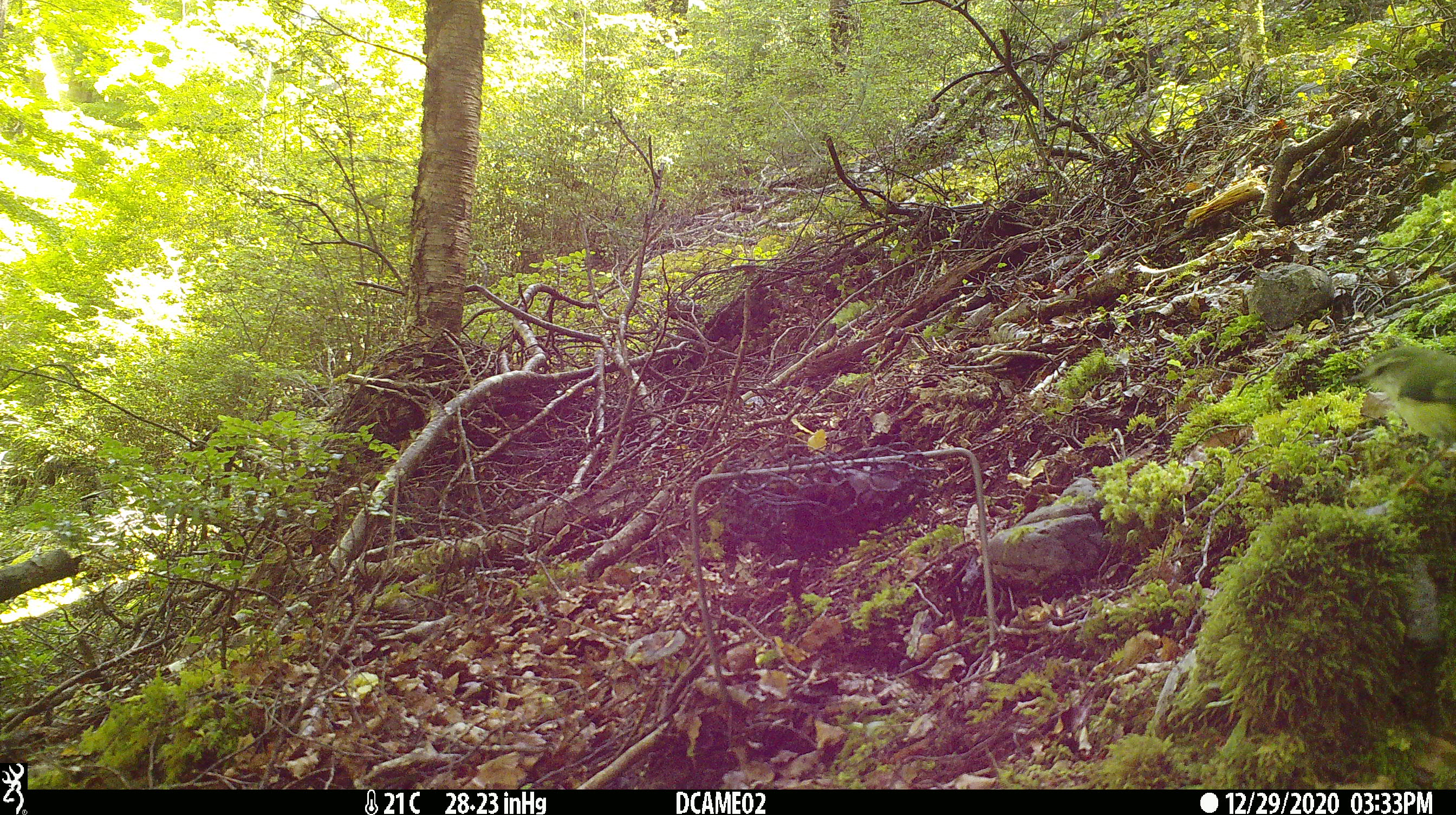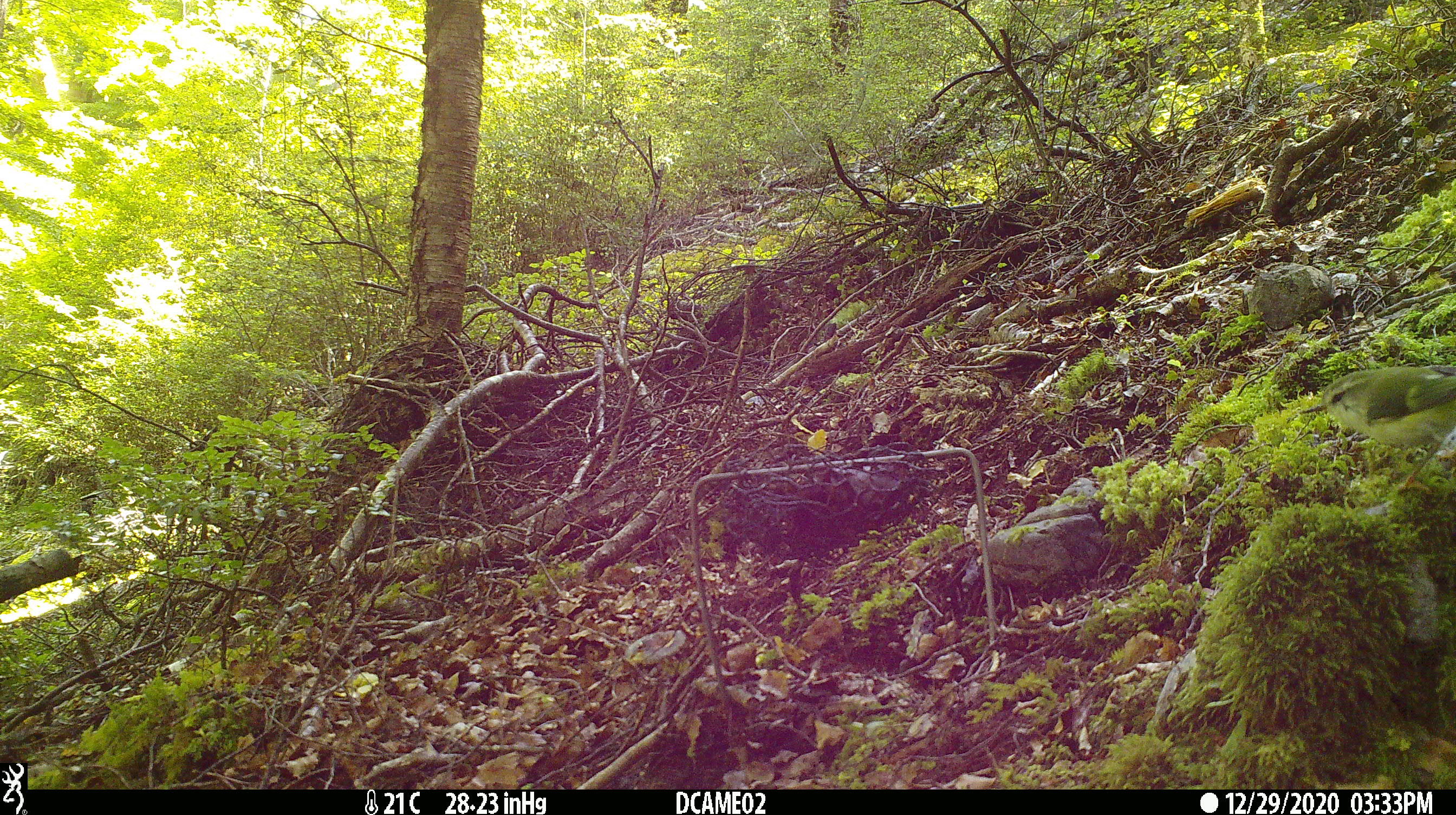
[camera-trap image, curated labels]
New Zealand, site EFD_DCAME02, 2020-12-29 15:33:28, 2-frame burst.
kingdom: Animalia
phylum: Chordata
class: Aves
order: Passeriformes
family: Acanthisittidae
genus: Acanthisitta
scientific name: Acanthisitta chloris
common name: rifleman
Rifleman (Acanthisitta chloris).